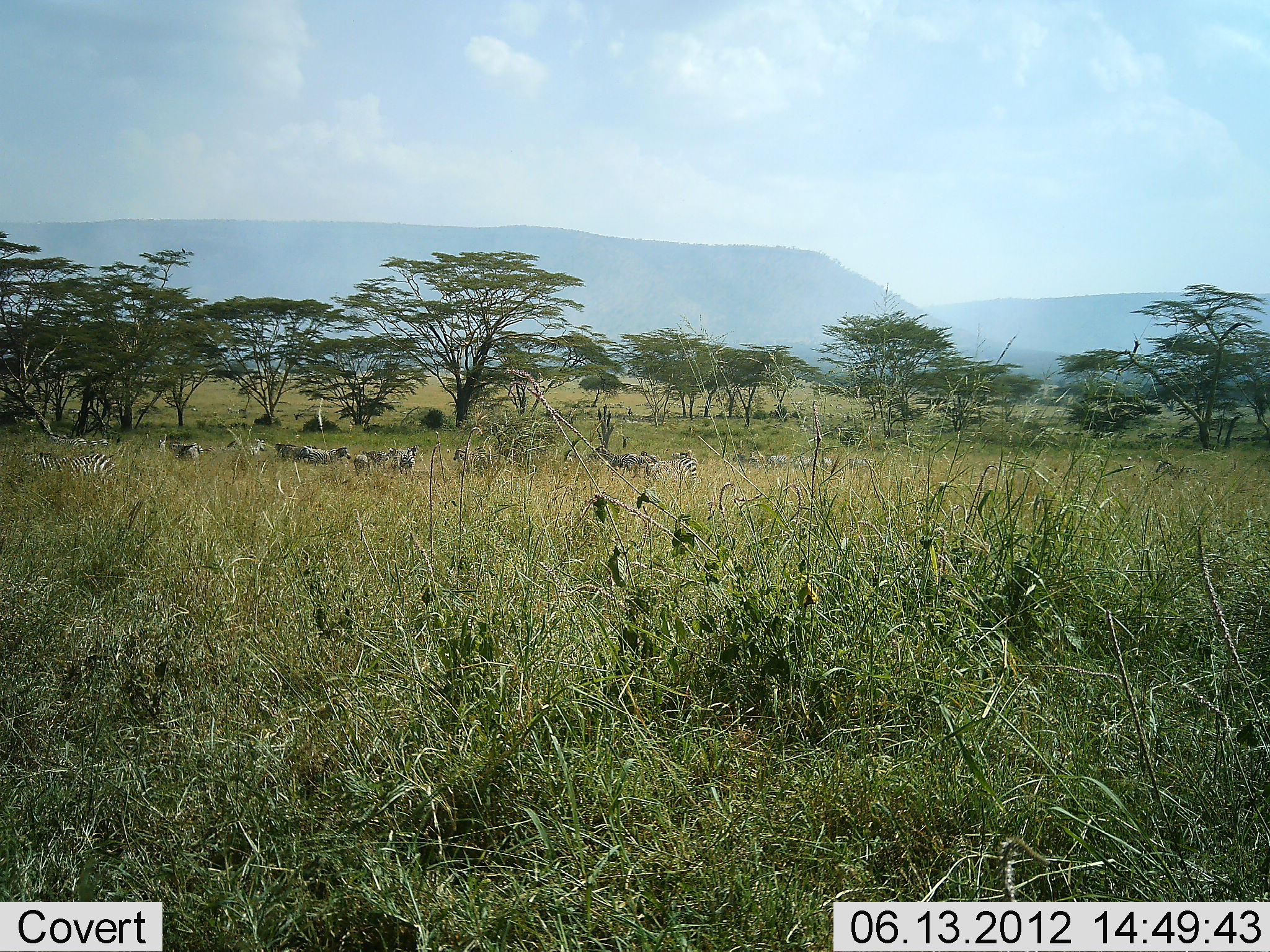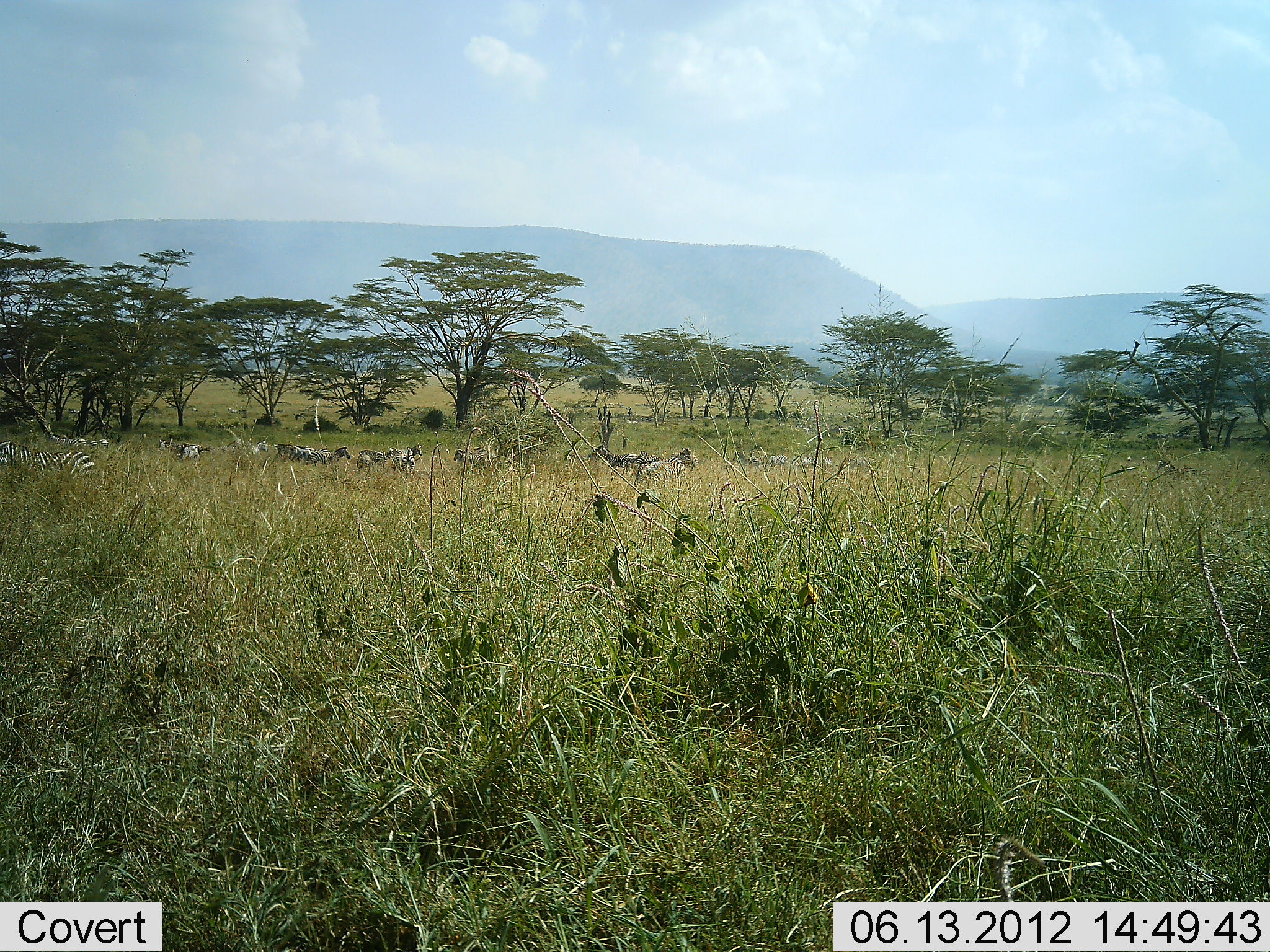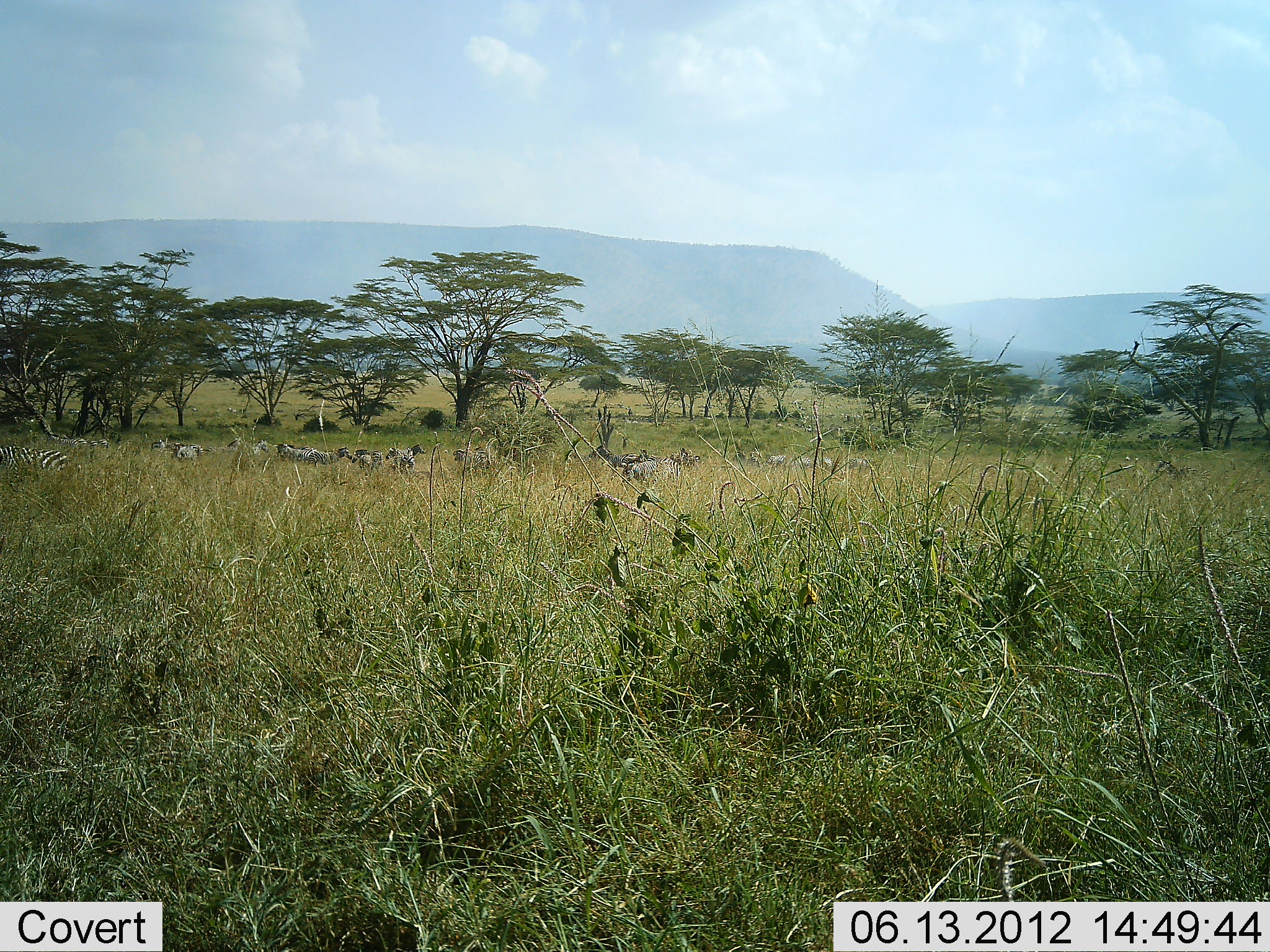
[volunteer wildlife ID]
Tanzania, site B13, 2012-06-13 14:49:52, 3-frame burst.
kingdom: Animalia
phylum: Chordata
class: Mammalia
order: Perissodactyla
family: Equidae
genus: Equus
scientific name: Equus quagga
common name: plains zebra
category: zebra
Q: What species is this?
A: Zebra (plains zebra) (Equus quagga).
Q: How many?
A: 11-50.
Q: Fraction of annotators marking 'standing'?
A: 50%.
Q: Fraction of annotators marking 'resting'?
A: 8%.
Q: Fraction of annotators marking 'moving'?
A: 75%.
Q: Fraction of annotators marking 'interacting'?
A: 0%.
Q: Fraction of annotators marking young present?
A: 0%.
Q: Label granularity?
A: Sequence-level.